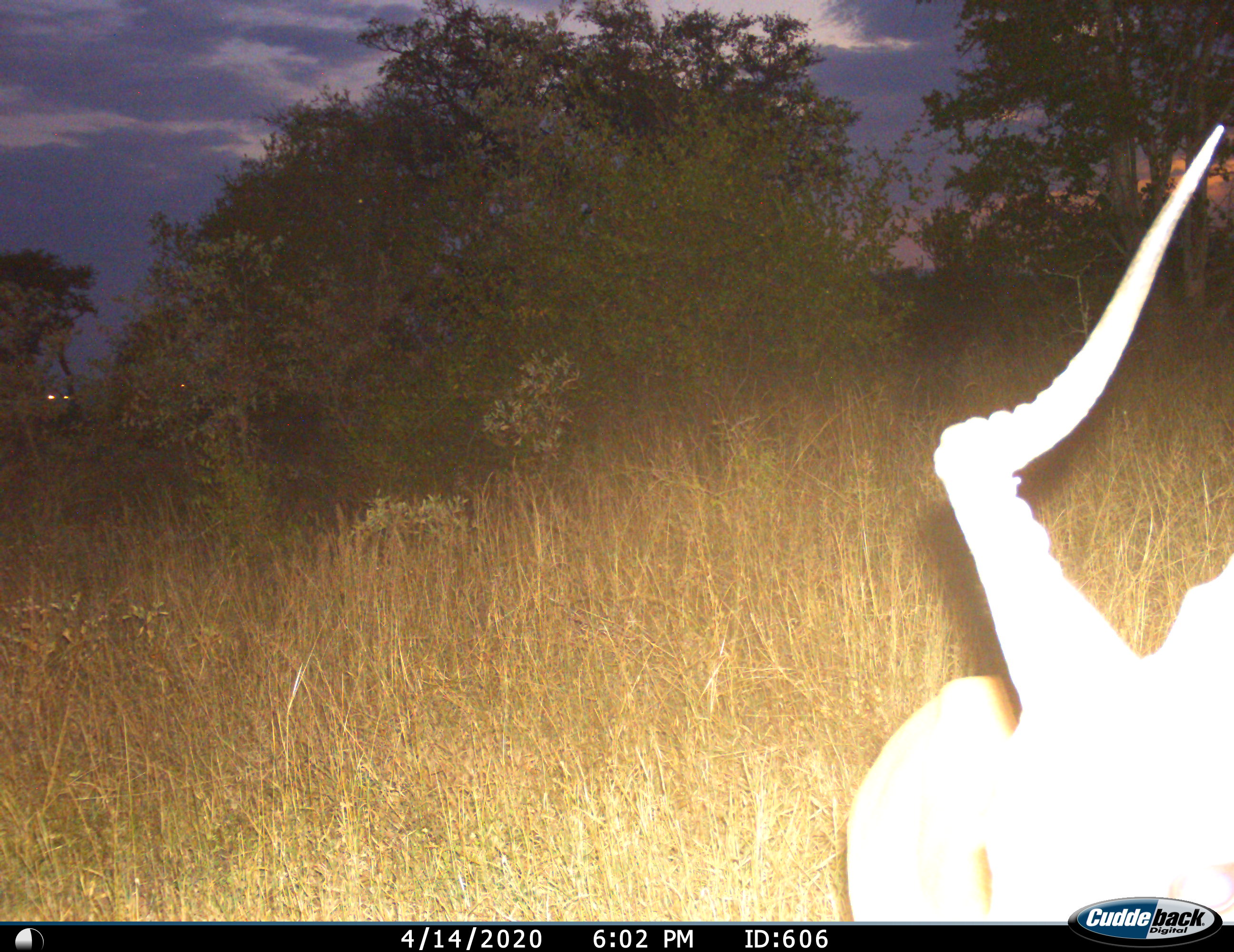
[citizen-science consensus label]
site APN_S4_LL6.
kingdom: Animalia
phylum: Chordata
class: Mammalia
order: Artiodactyla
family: Bovidae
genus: Aepyceros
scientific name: Aepyceros melampus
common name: impala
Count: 1.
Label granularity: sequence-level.